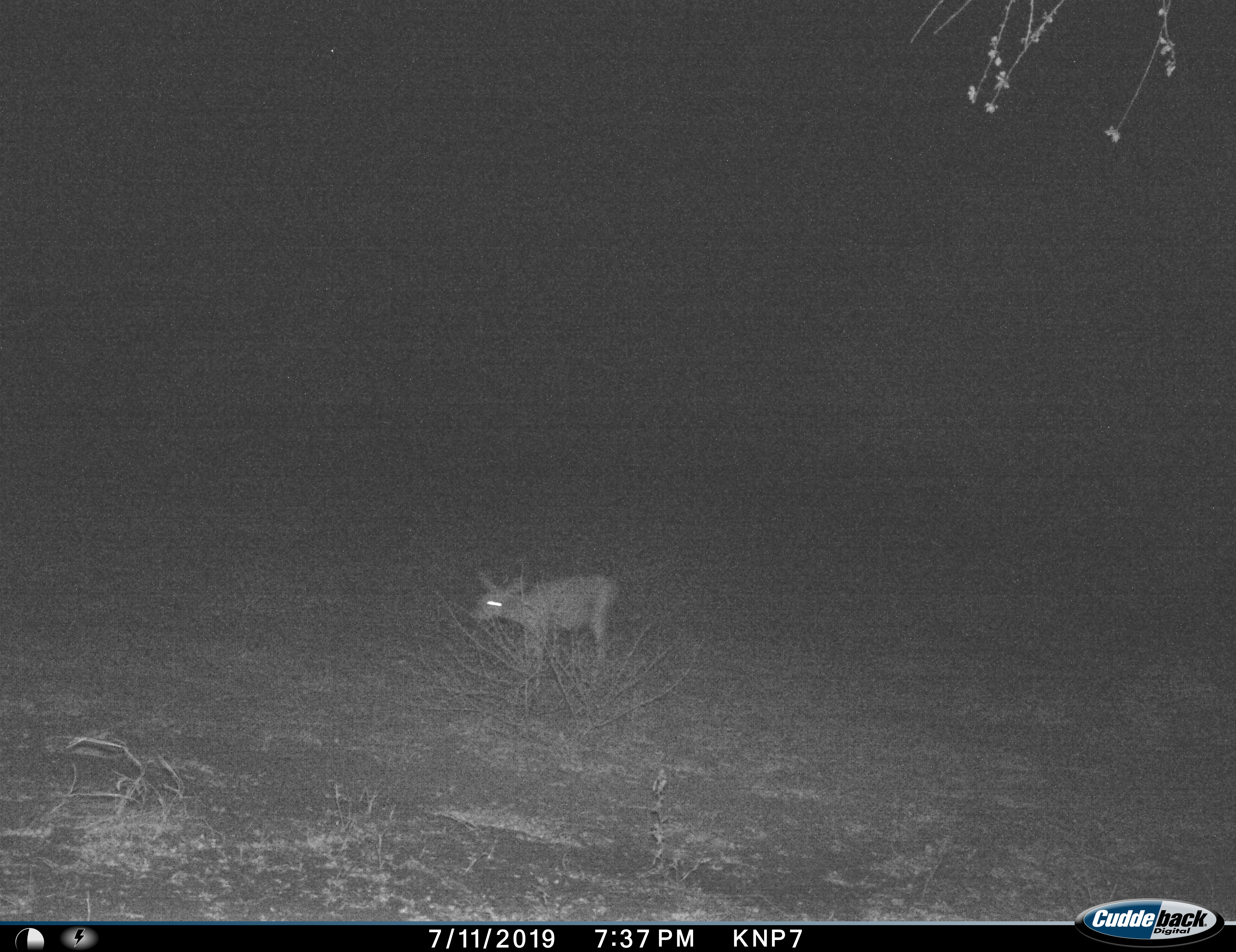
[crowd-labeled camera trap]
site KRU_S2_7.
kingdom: Animalia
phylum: Chordata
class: Mammalia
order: Artiodactyla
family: Bovidae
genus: Aepyceros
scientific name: Aepyceros melampus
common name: impala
Impala (Aepyceros melampus), count 1. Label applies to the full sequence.